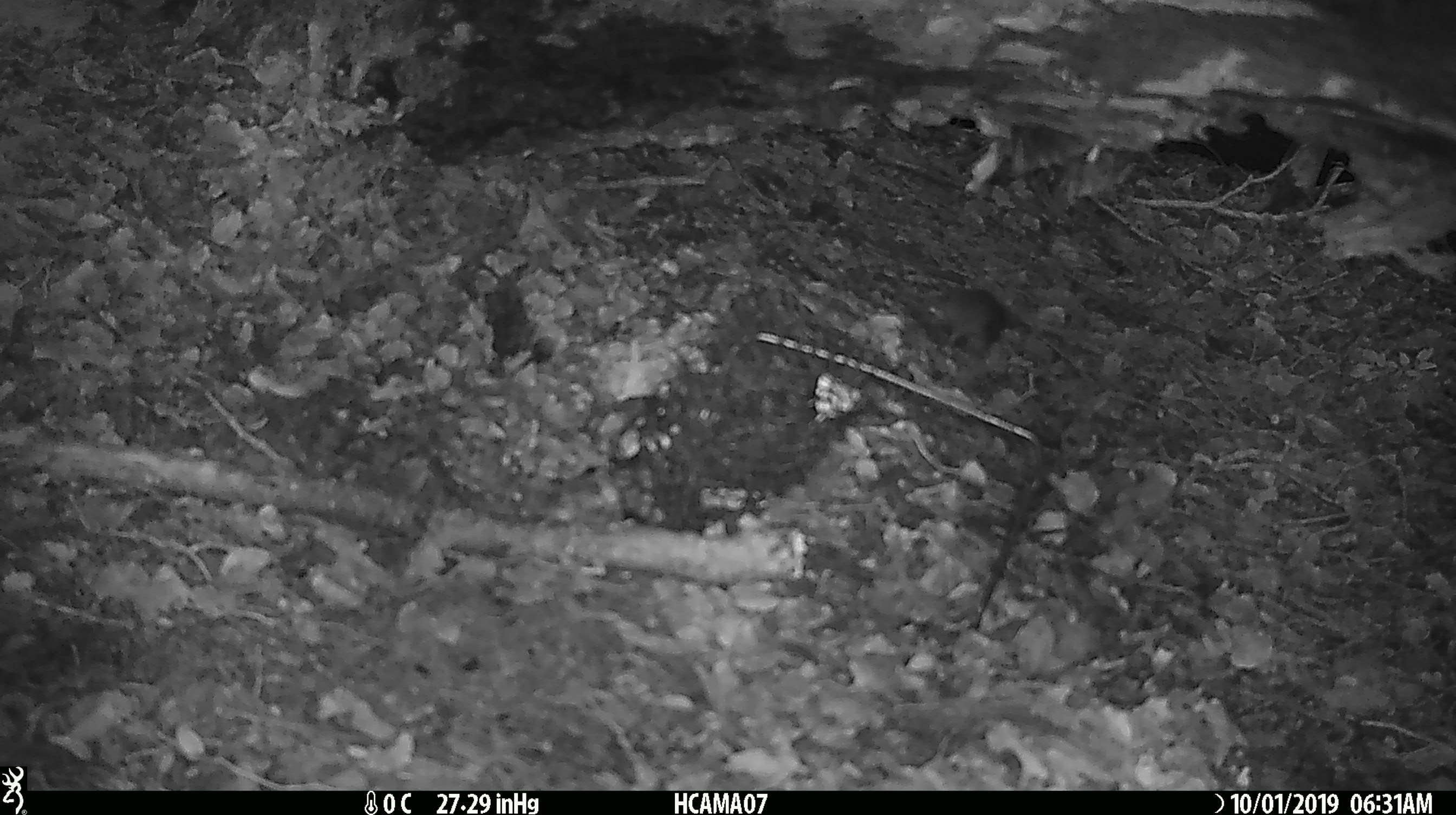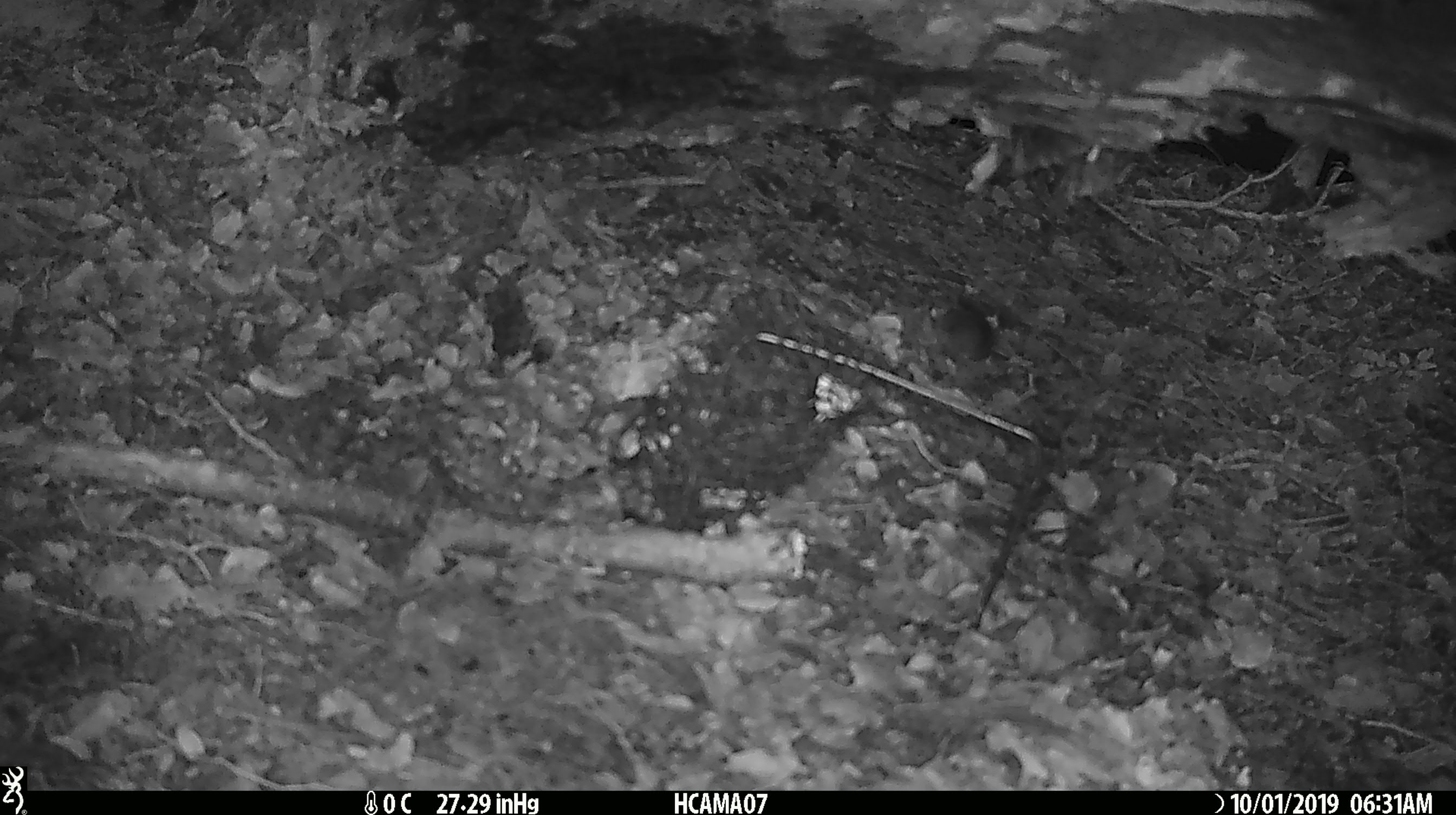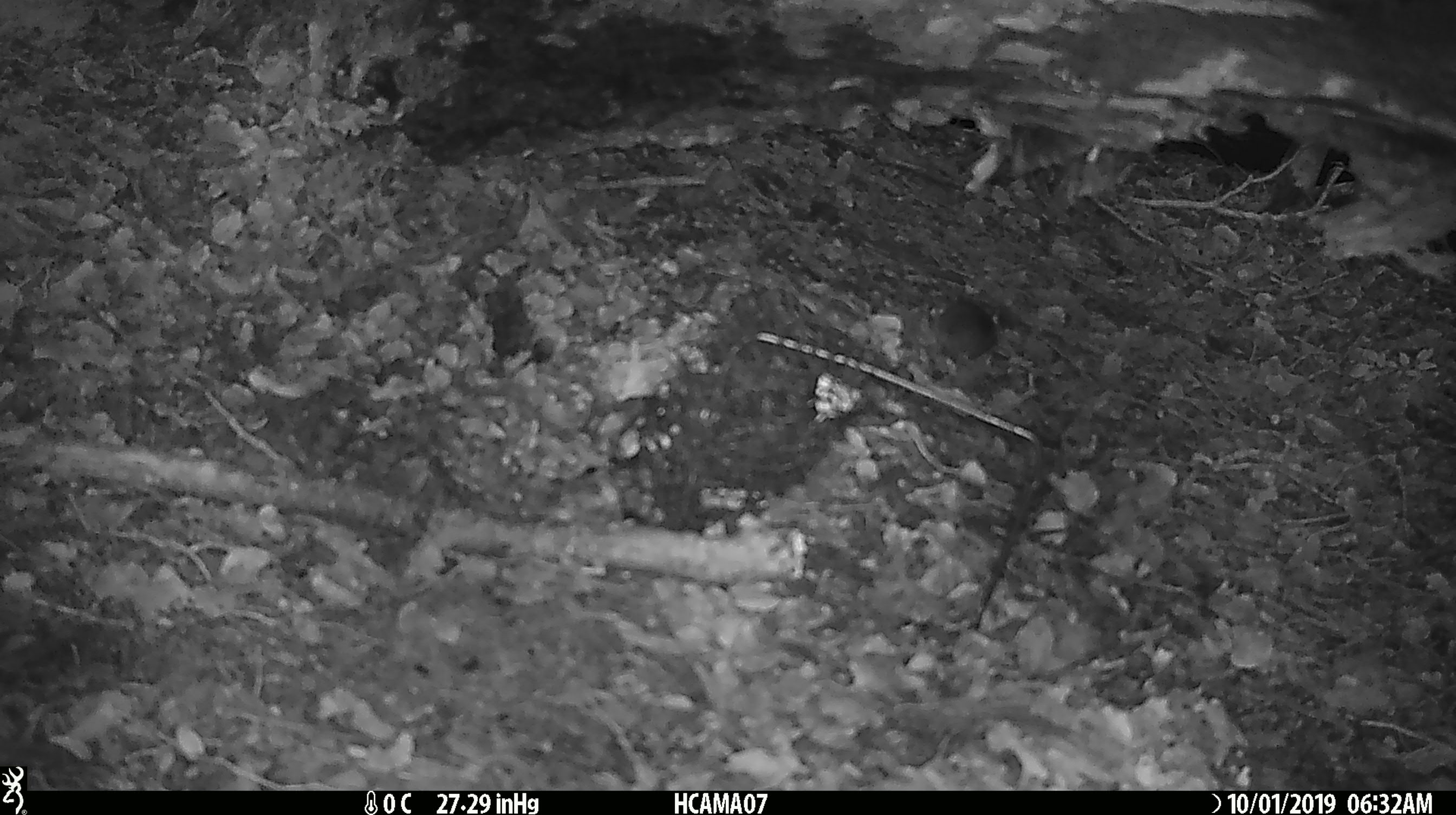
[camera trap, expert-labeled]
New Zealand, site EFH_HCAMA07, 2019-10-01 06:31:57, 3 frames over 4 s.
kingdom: Animalia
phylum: Chordata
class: Mammalia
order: Rodentia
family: Muridae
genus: Mus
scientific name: Mus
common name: mouse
Mouse (Mus).